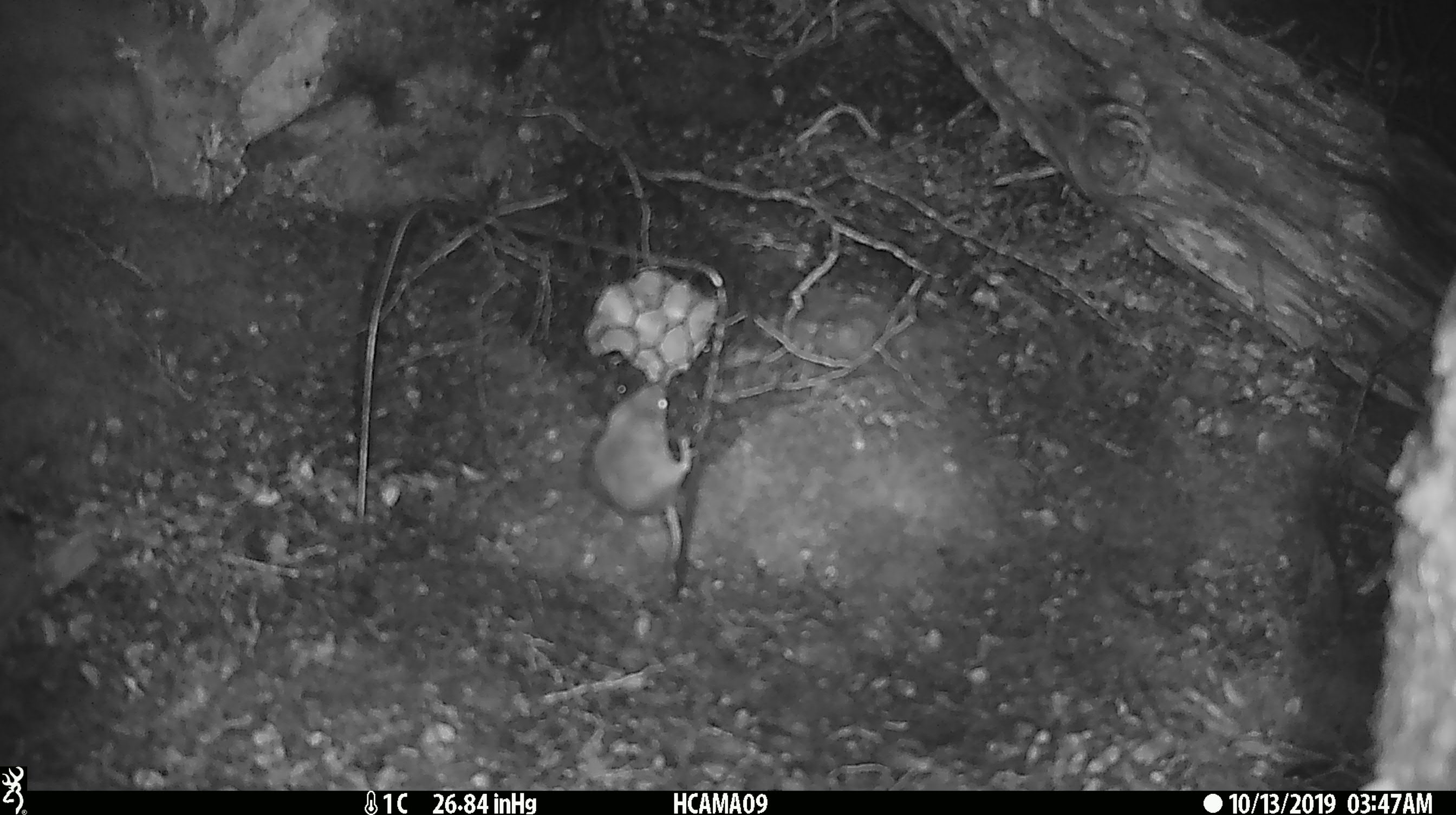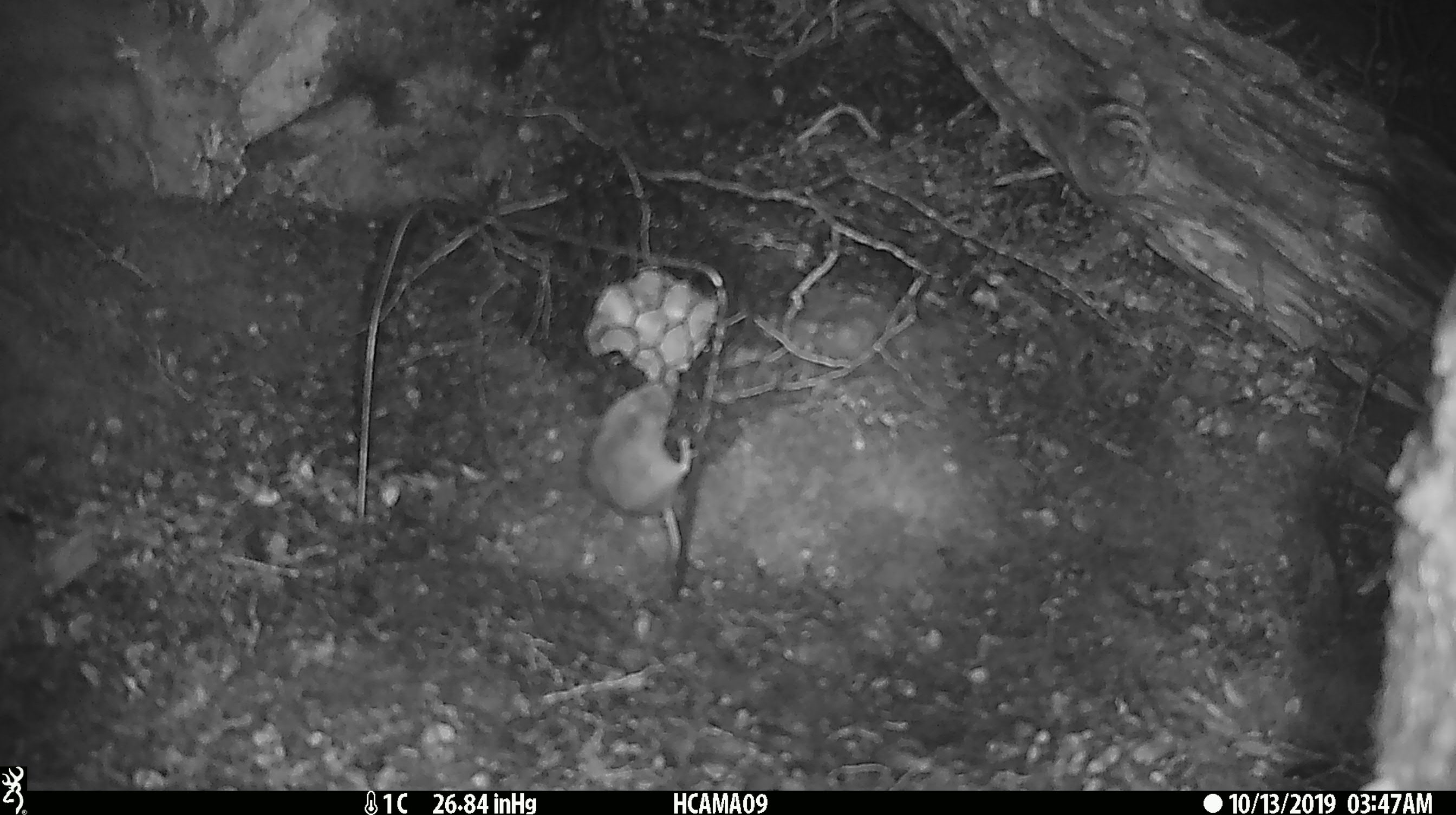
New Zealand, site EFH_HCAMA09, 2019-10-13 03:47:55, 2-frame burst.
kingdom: Animalia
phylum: Chordata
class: Mammalia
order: Rodentia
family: Muridae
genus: Mus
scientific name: Mus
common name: mouse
Mouse (Mus).